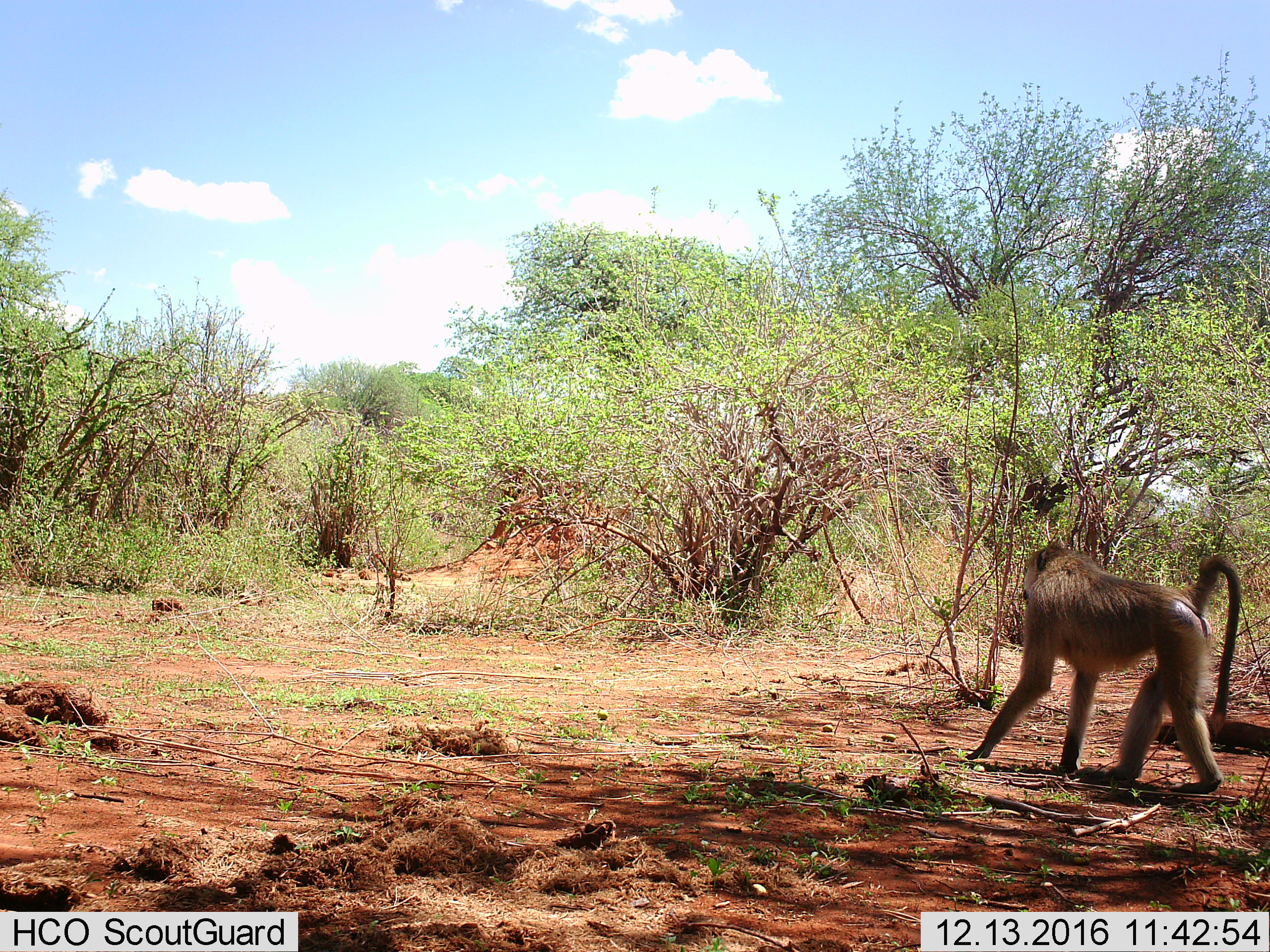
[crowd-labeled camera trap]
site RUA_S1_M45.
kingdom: Animalia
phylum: Chordata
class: Mammalia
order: Primates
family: Cercopithecidae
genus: Papio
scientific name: Papio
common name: baboon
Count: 1.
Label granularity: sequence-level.